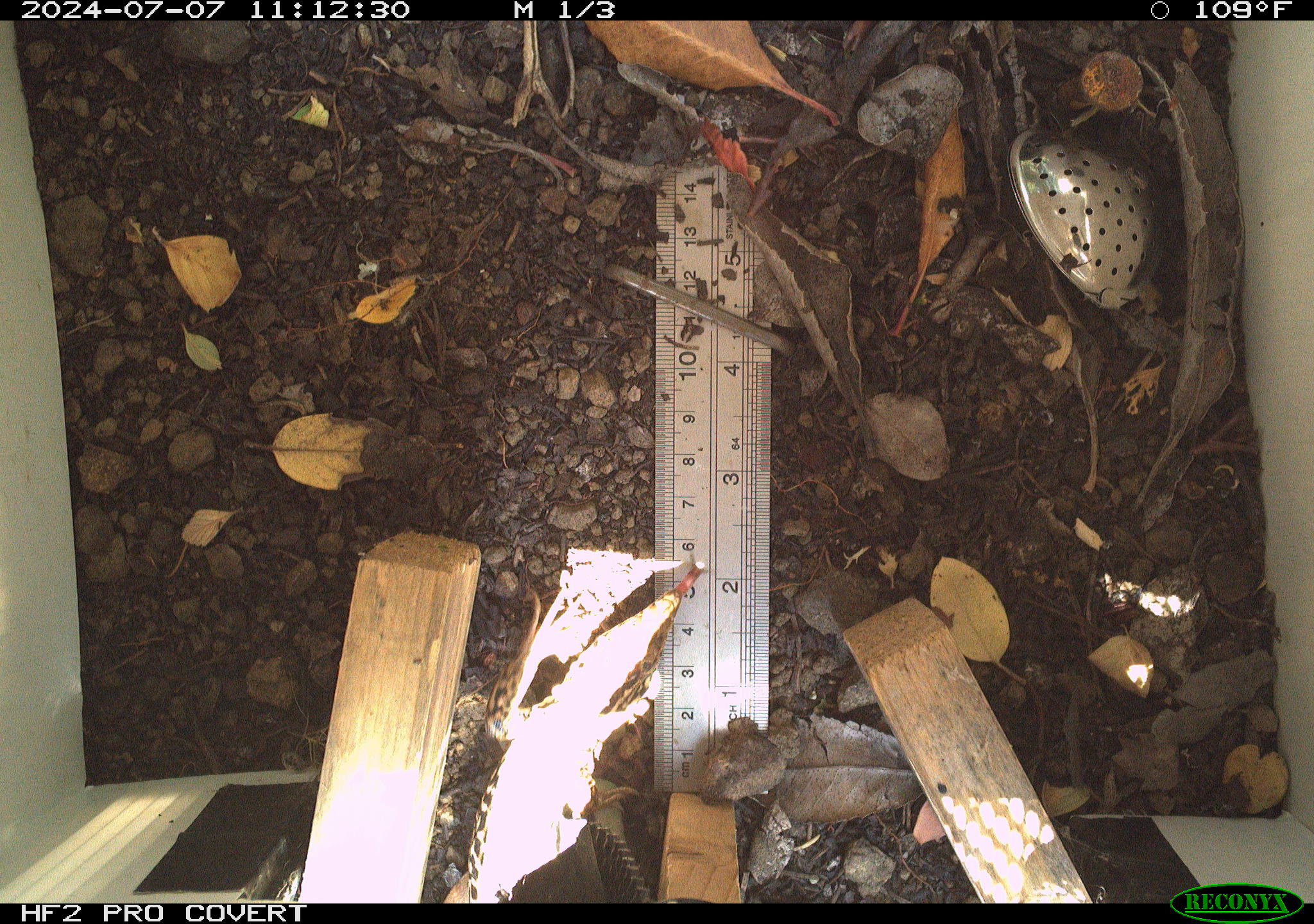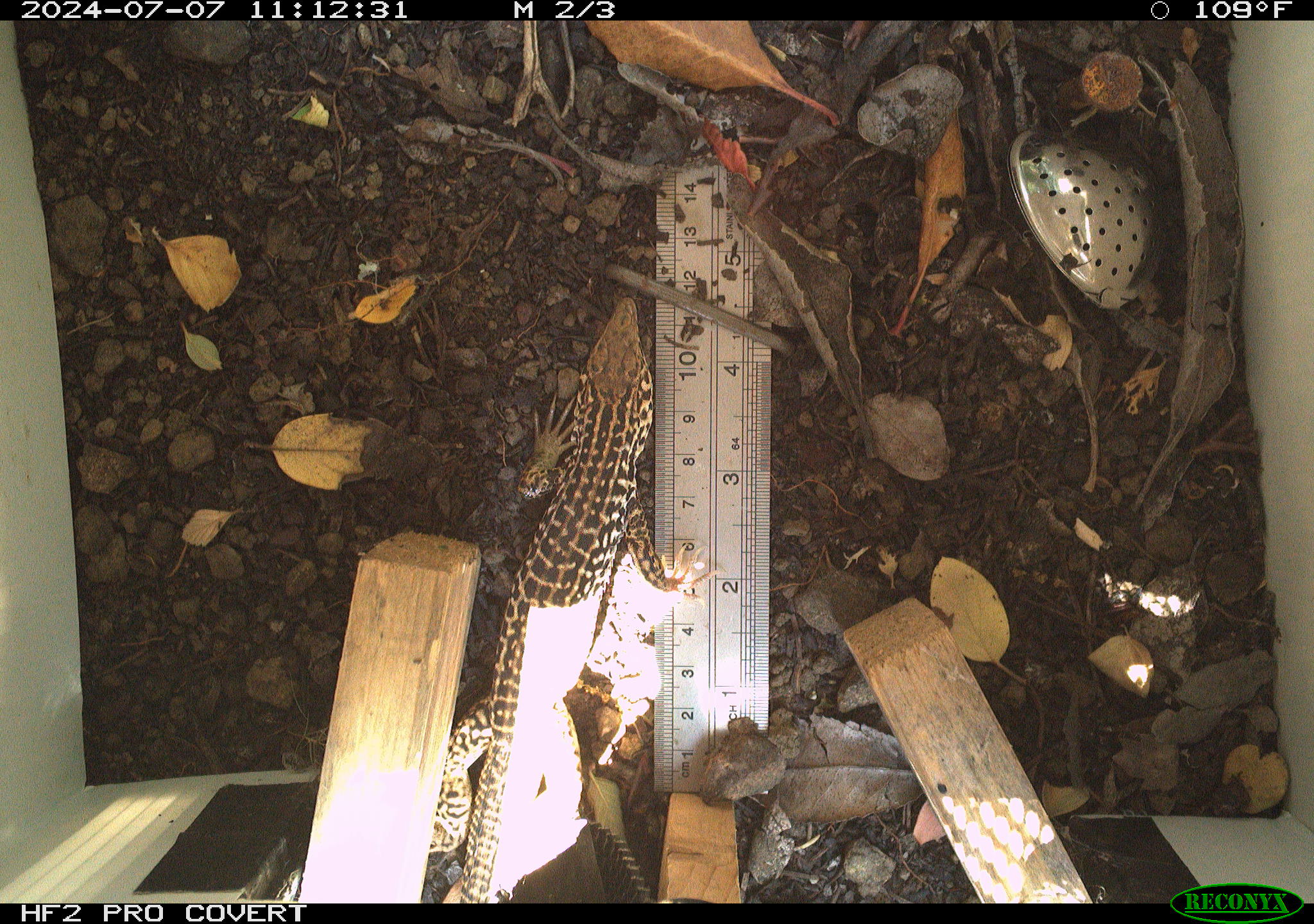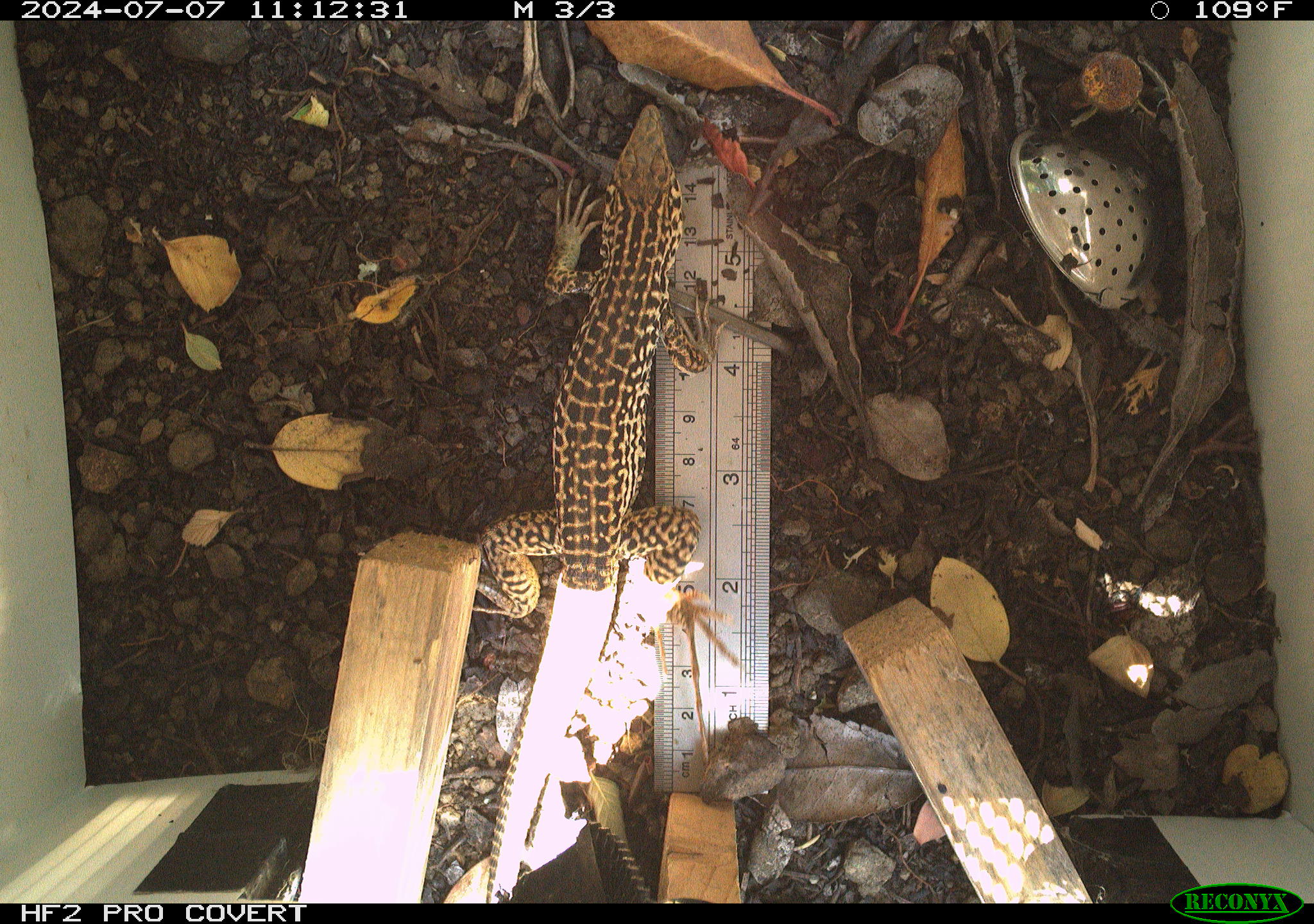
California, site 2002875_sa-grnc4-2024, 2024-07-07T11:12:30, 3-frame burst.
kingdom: Animalia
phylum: Chordata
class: Reptilia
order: Squamata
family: Teiidae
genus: Aspidoscelis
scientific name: Aspidoscelis tigris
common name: western whiptail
Western whiptail (Aspidoscelis tigris).